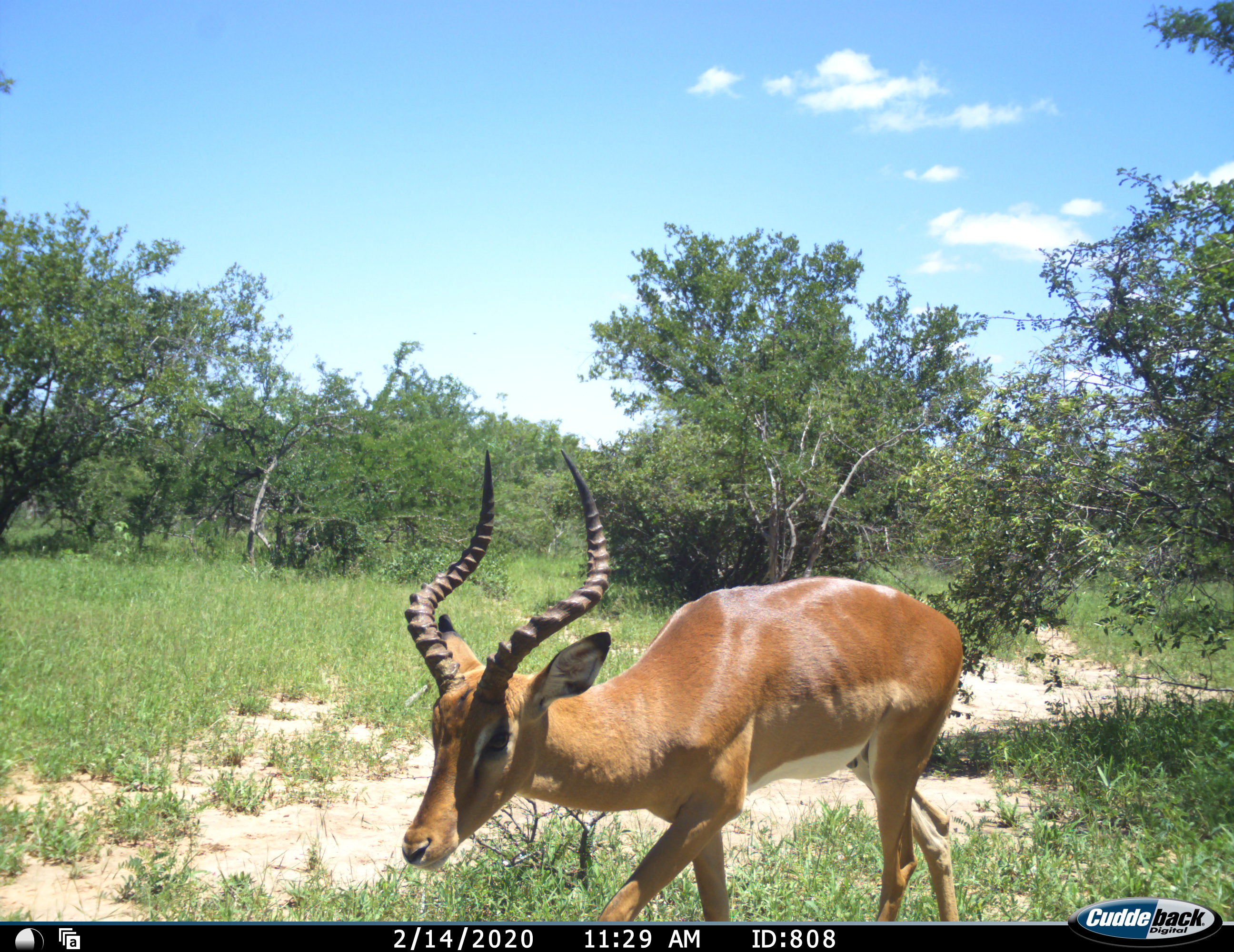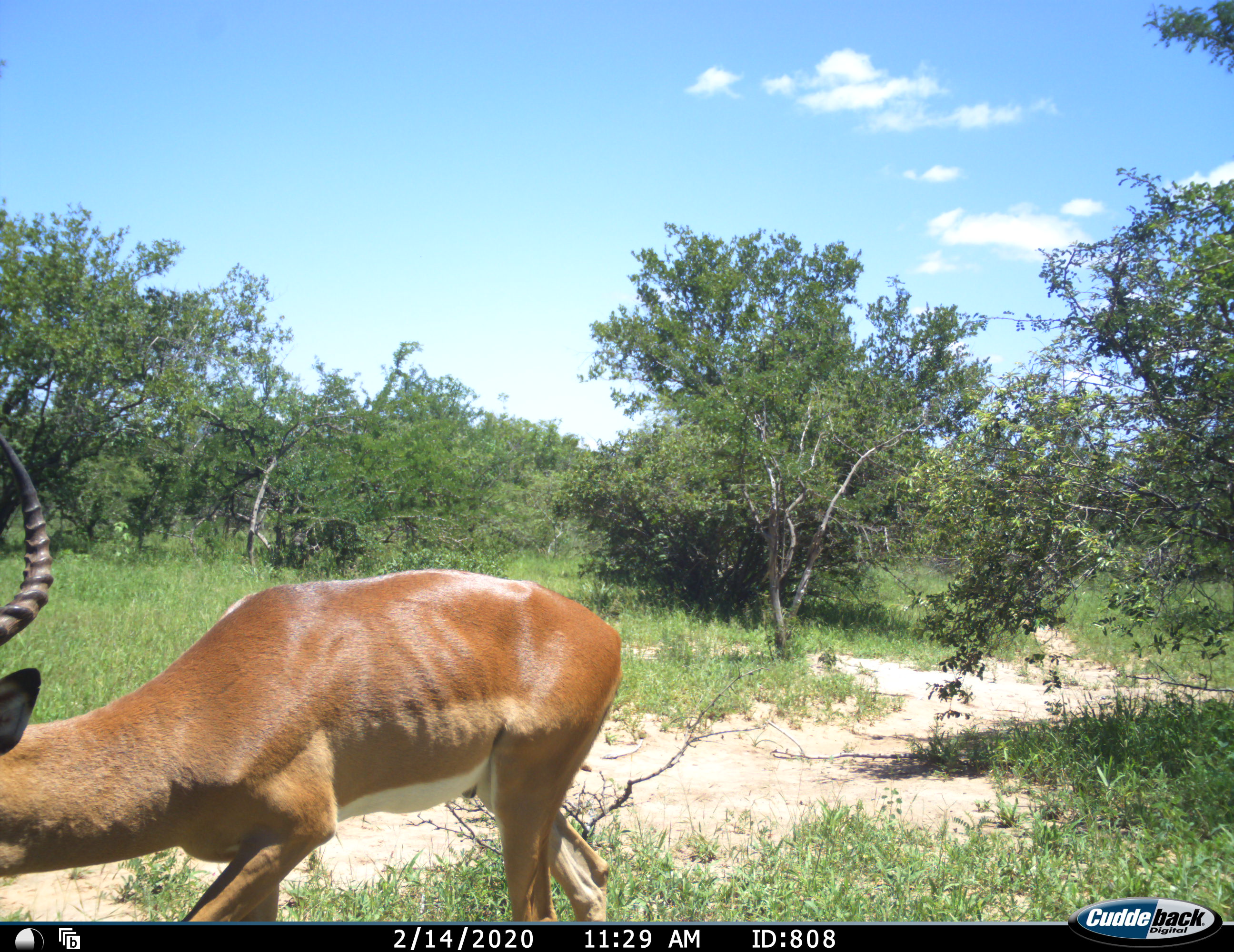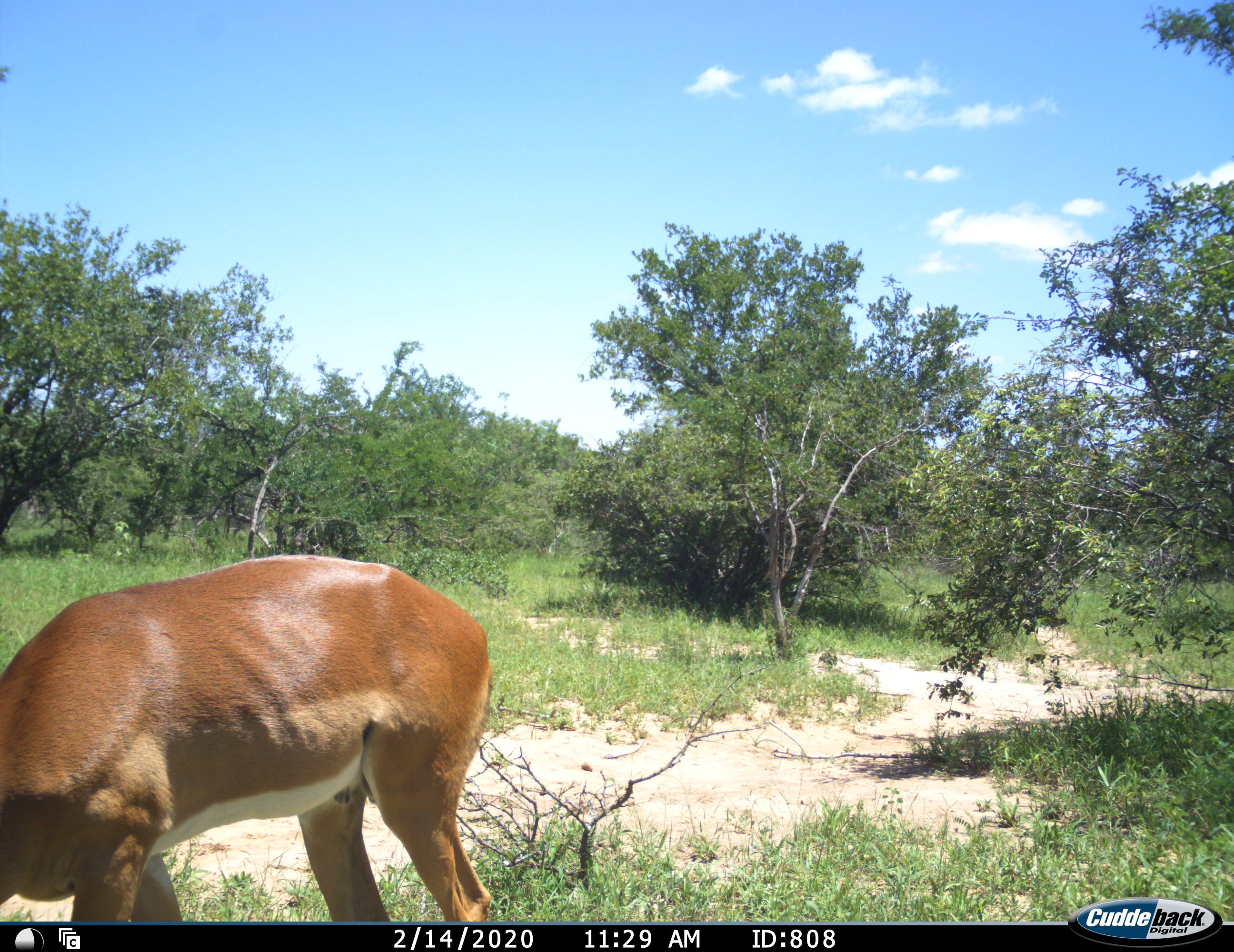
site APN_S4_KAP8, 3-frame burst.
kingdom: Animalia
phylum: Chordata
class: Mammalia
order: Artiodactyla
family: Bovidae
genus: Aepyceros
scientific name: Aepyceros melampus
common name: impala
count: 1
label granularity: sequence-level